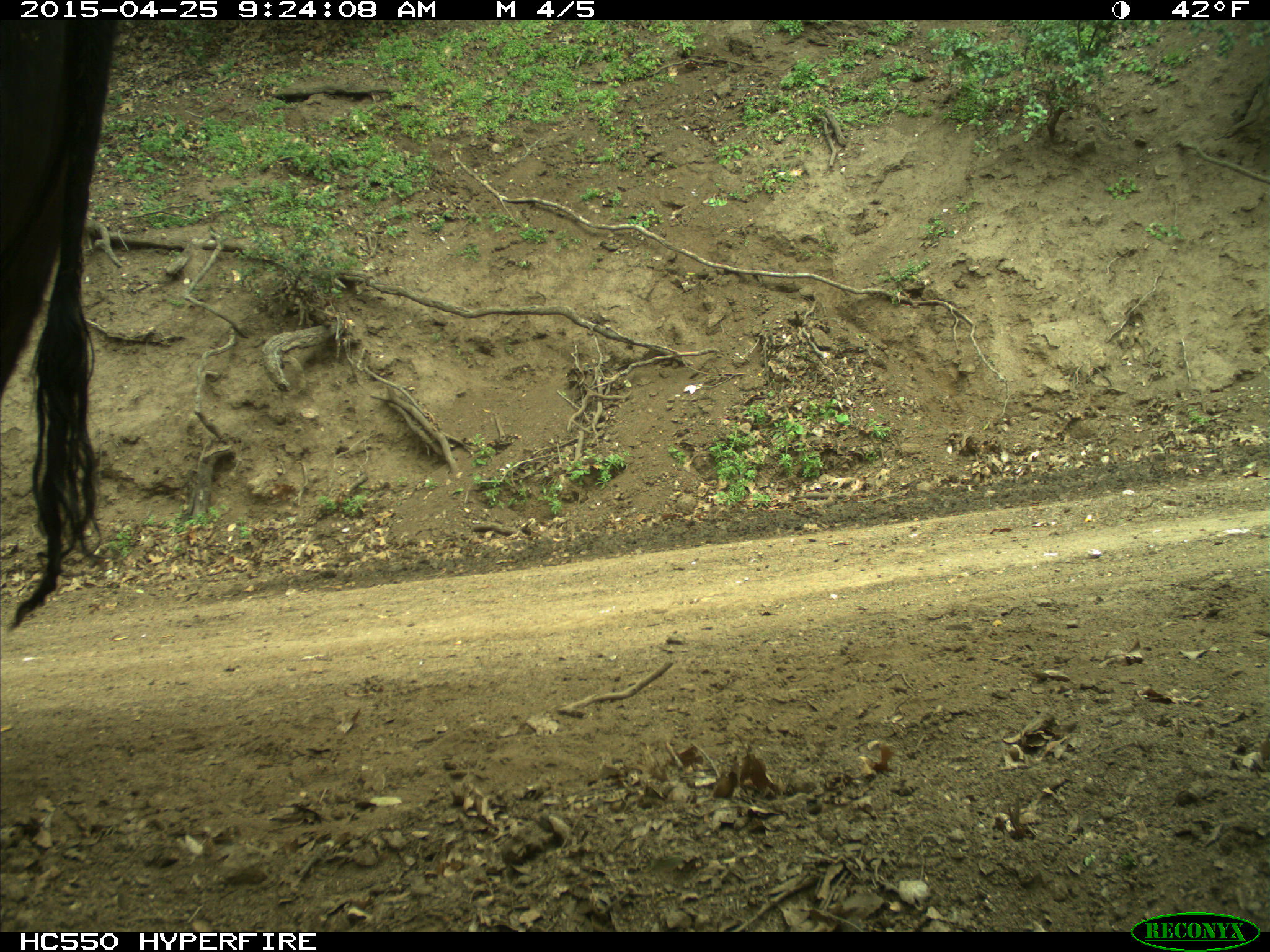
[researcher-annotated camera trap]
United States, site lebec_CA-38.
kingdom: Animalia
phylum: Chordata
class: Mammalia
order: Artiodactyla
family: Bovidae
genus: Bos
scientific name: Bos taurus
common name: domestic cow